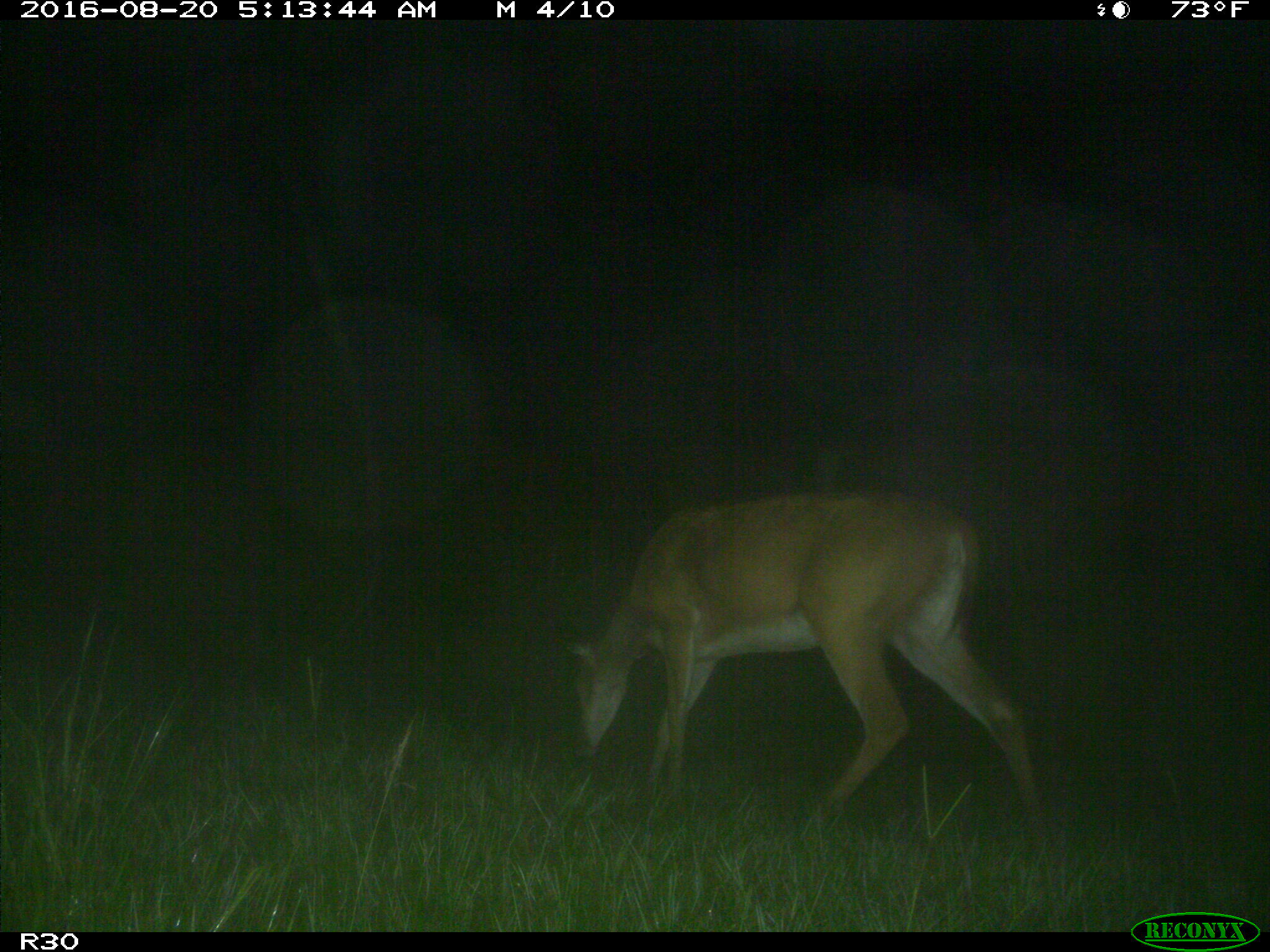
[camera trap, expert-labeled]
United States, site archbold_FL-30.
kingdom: Animalia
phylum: Chordata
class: Mammalia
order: Artiodactyla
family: Cervidae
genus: Odocoileus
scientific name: Odocoileus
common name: deer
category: unidentified deer